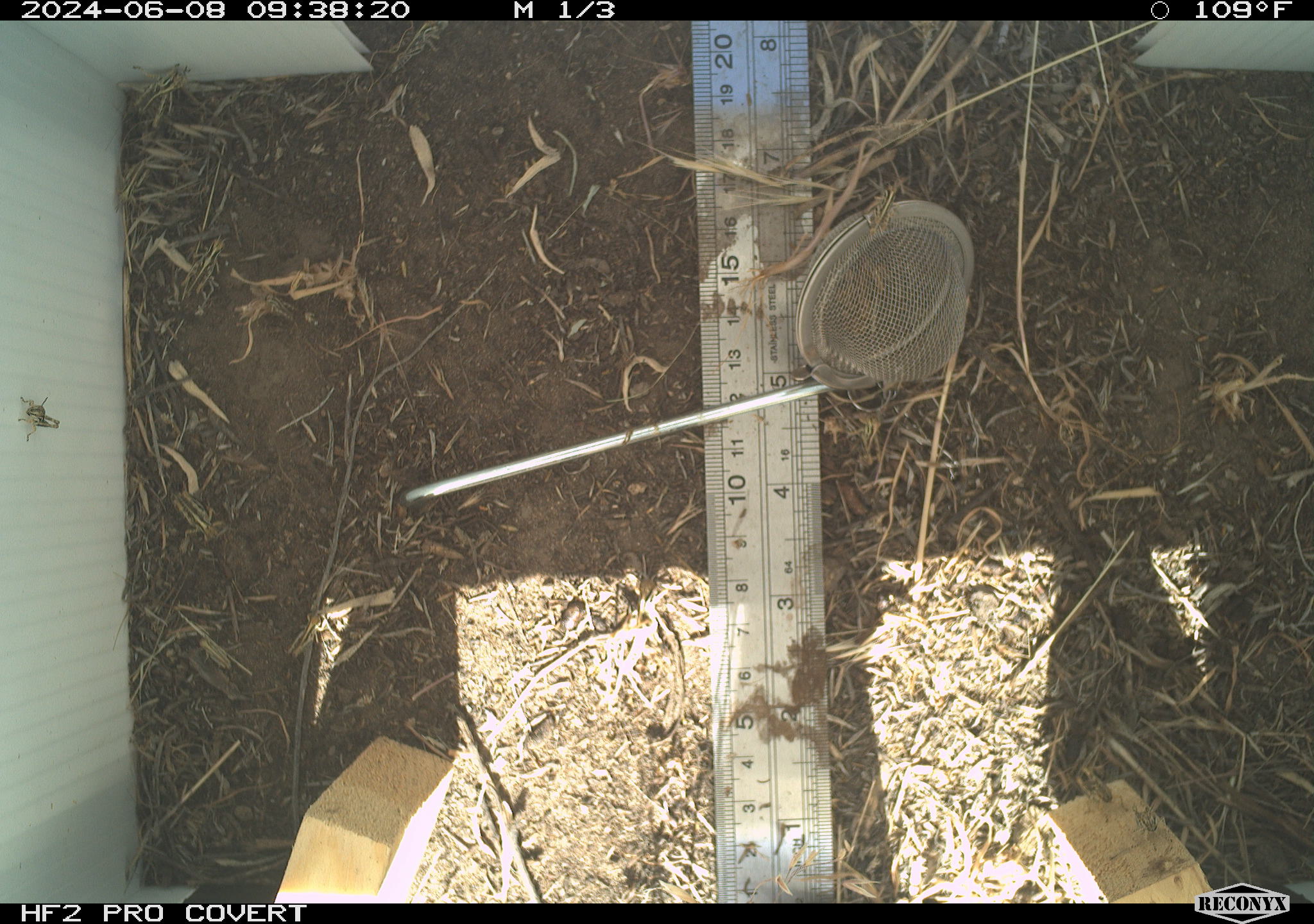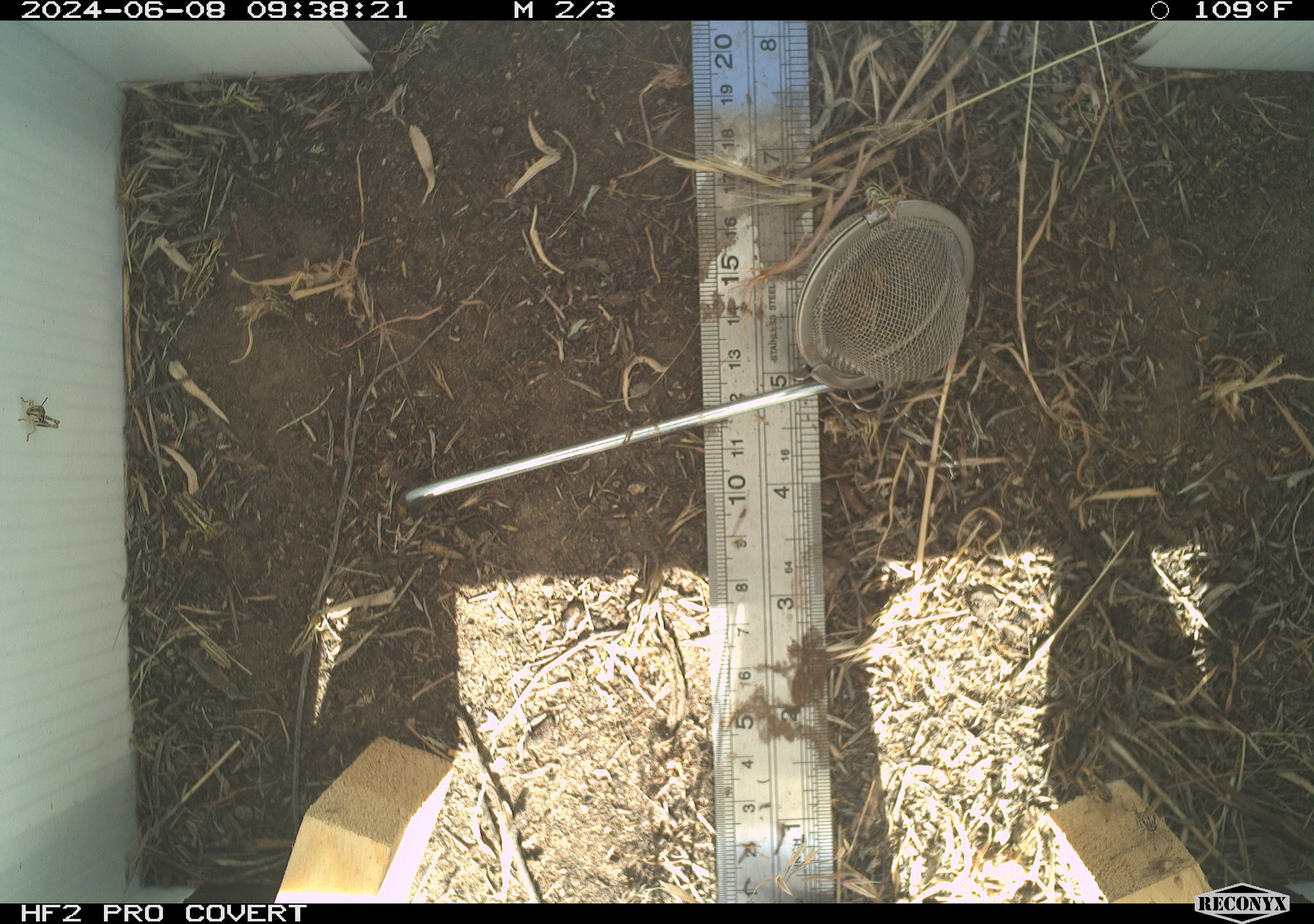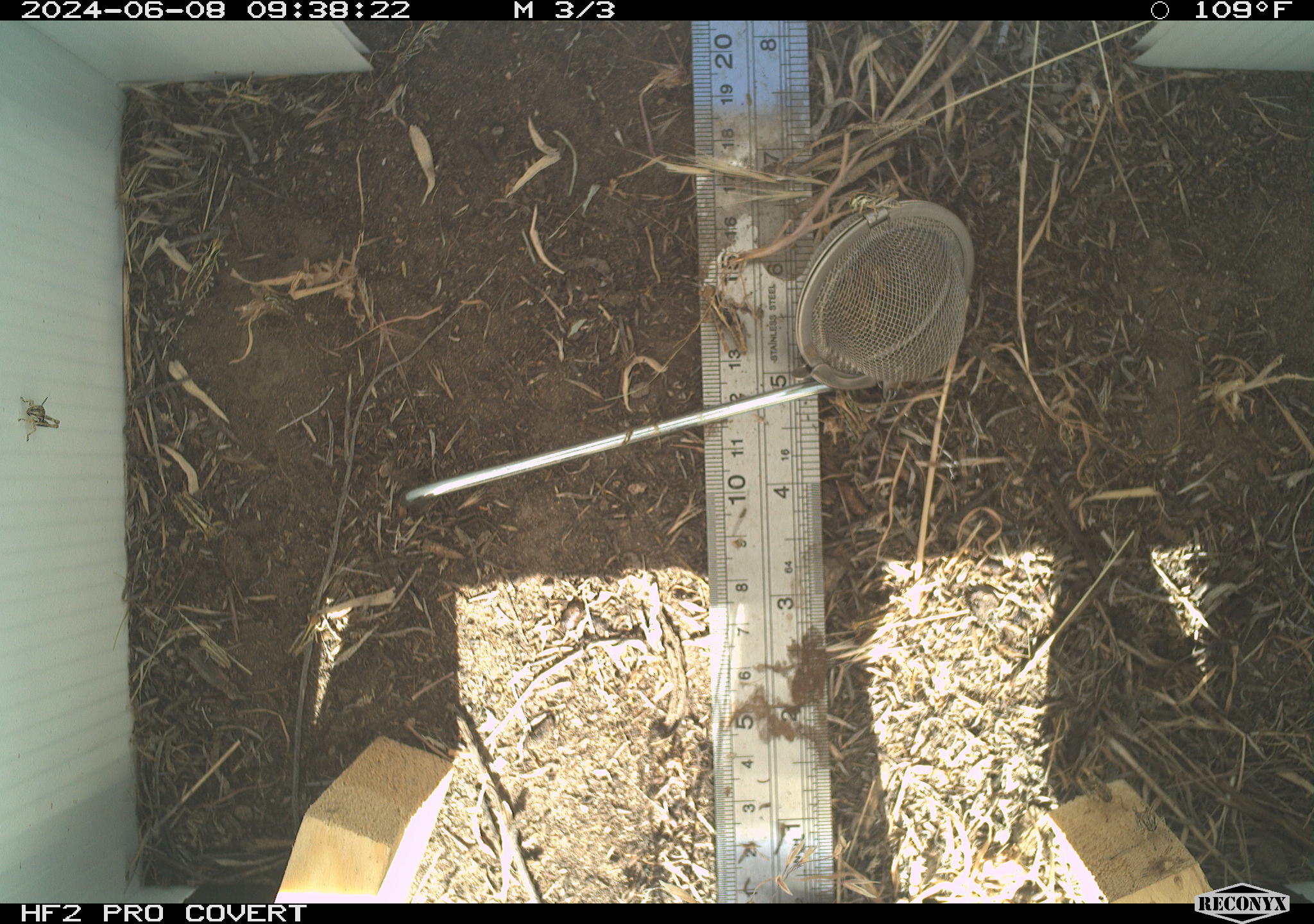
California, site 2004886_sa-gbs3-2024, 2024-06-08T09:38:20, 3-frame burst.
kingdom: Animalia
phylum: Arthropoda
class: Insecta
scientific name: Insecta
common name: insect